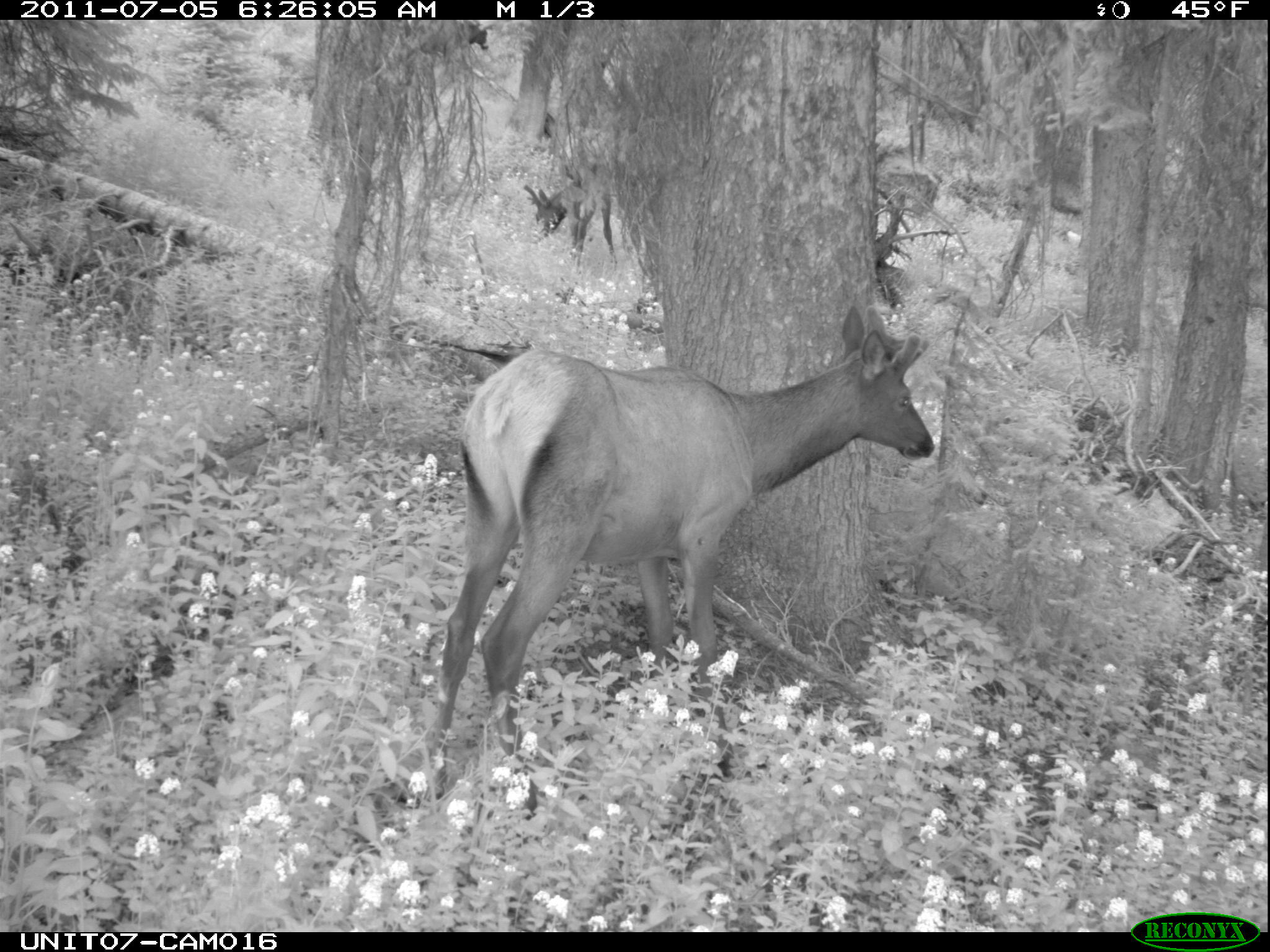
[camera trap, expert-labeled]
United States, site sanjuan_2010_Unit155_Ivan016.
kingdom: Animalia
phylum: Chordata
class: Mammalia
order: Artiodactyla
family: Cervidae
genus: Cervus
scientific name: Cervus elaphus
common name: red deer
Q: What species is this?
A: Cervus elaphus (red deer).